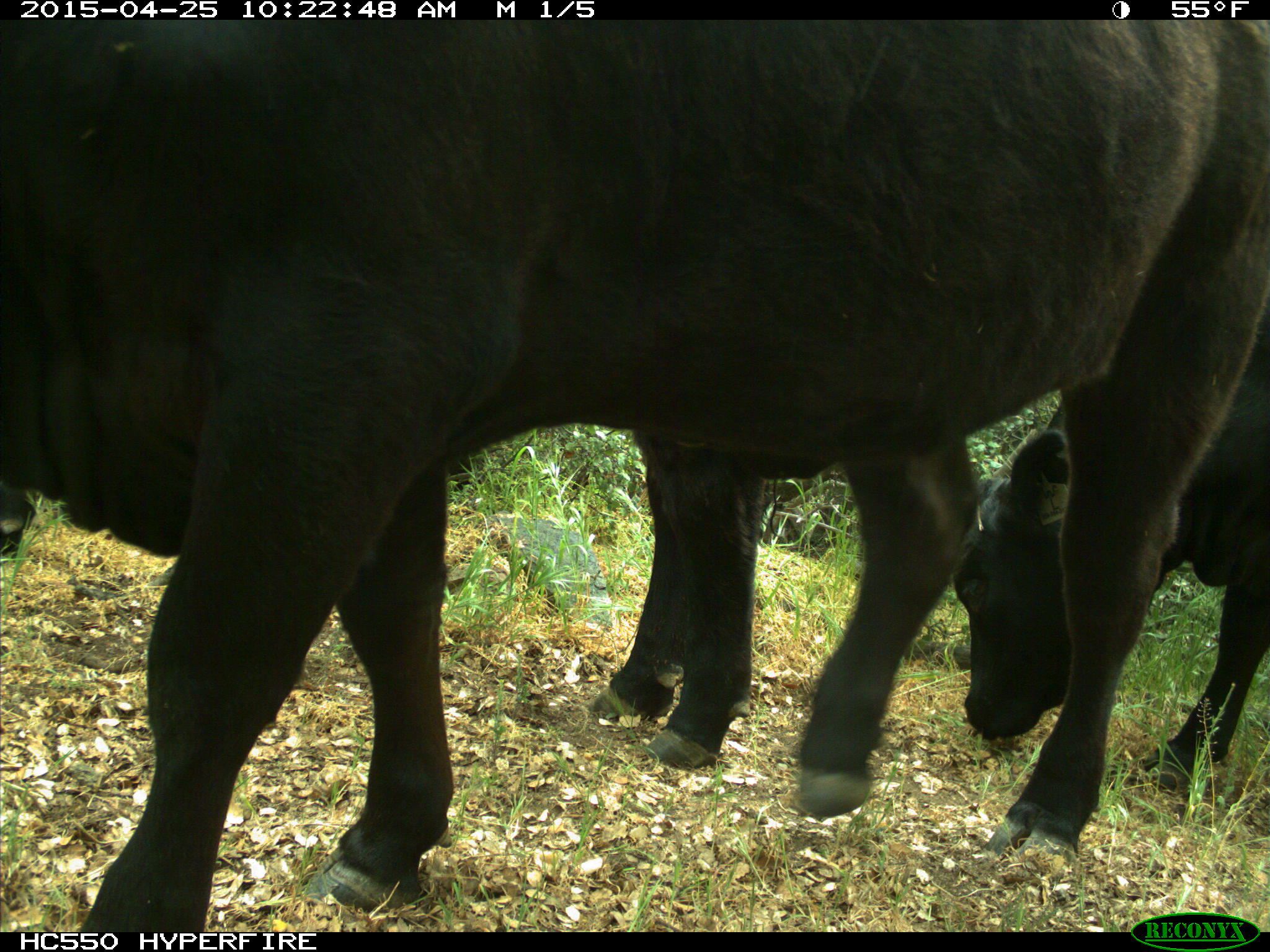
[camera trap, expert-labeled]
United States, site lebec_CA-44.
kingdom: Animalia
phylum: Chordata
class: Mammalia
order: Artiodactyla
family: Suidae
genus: Sus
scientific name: Sus scrofa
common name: wild boar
Sus scrofa (wild boar).